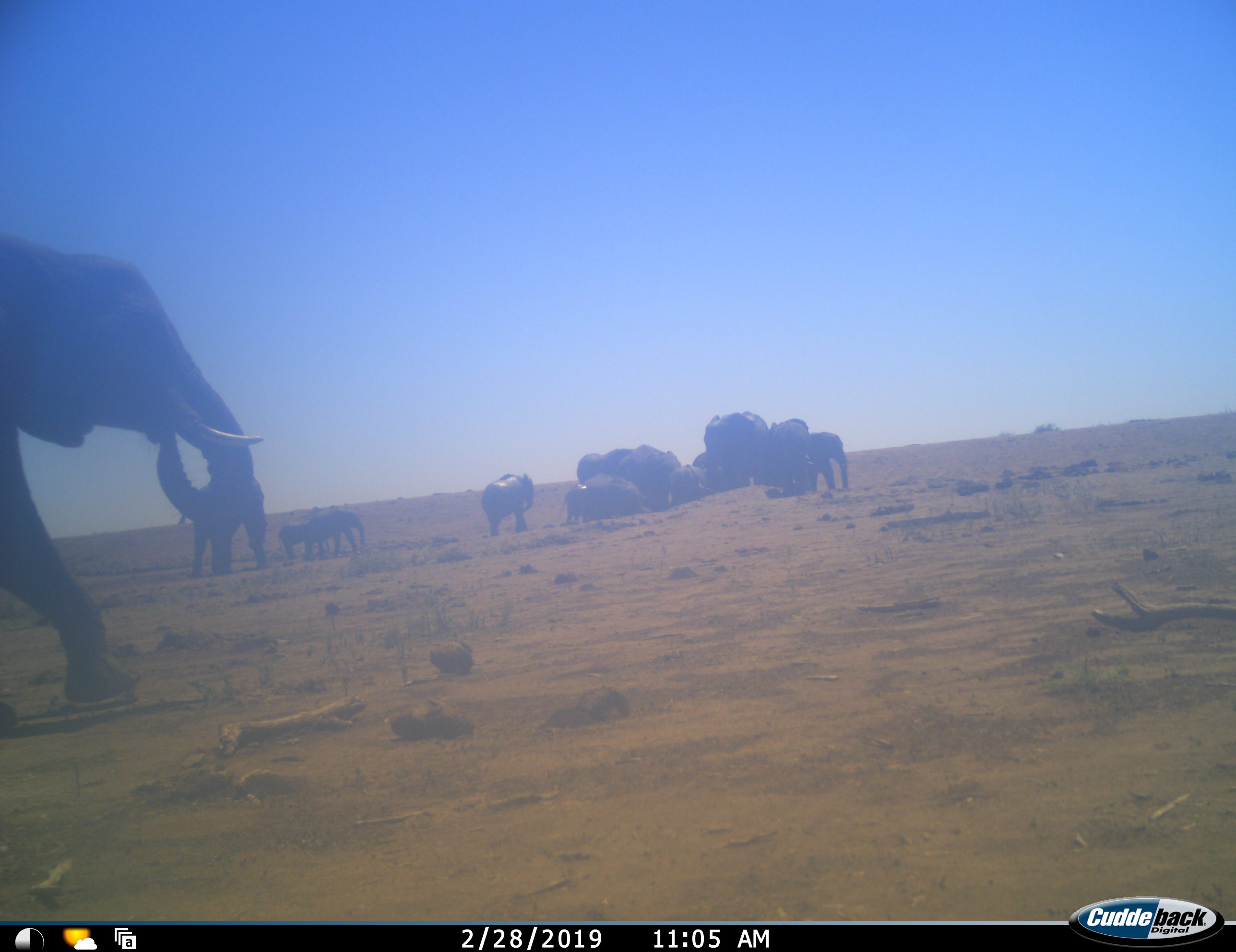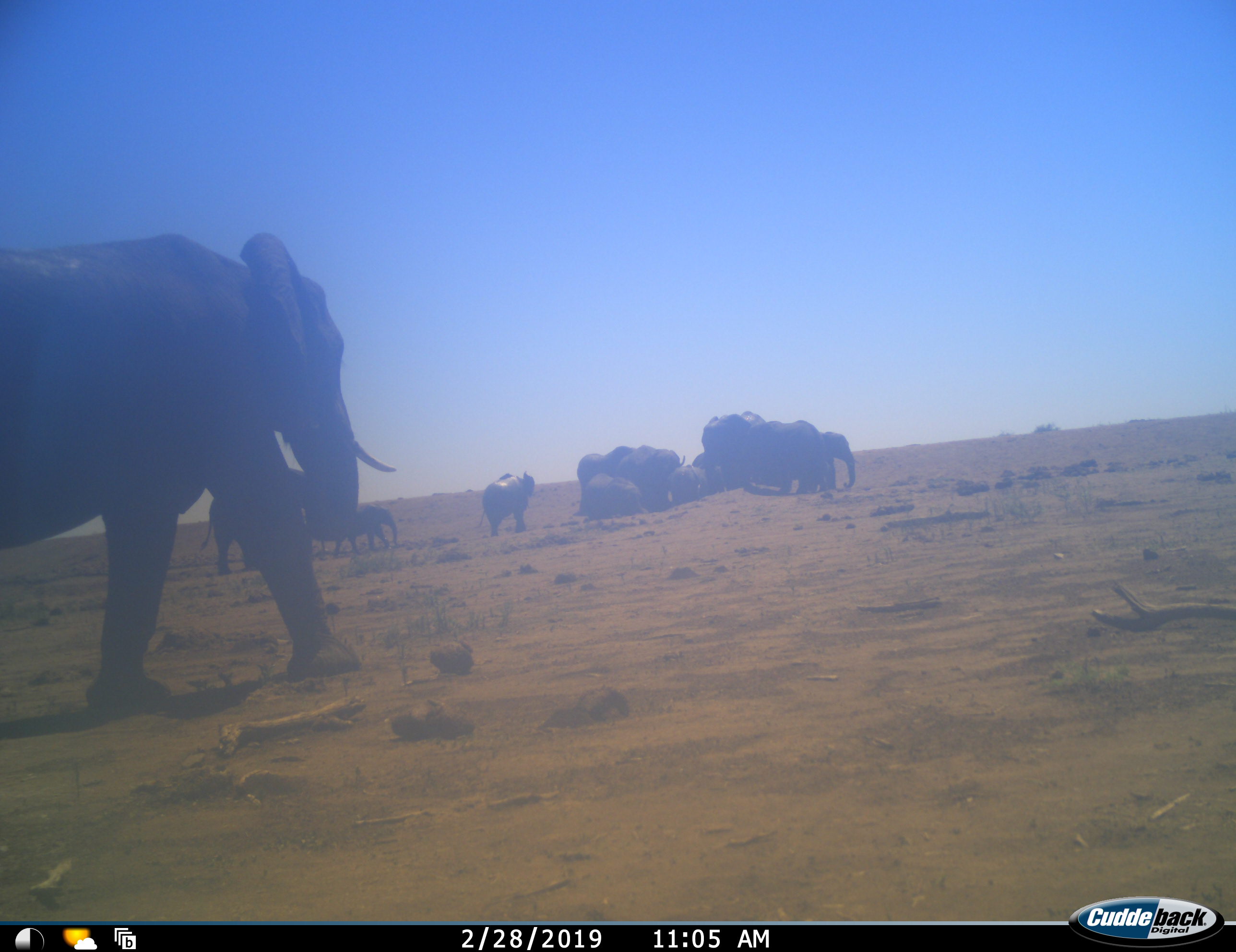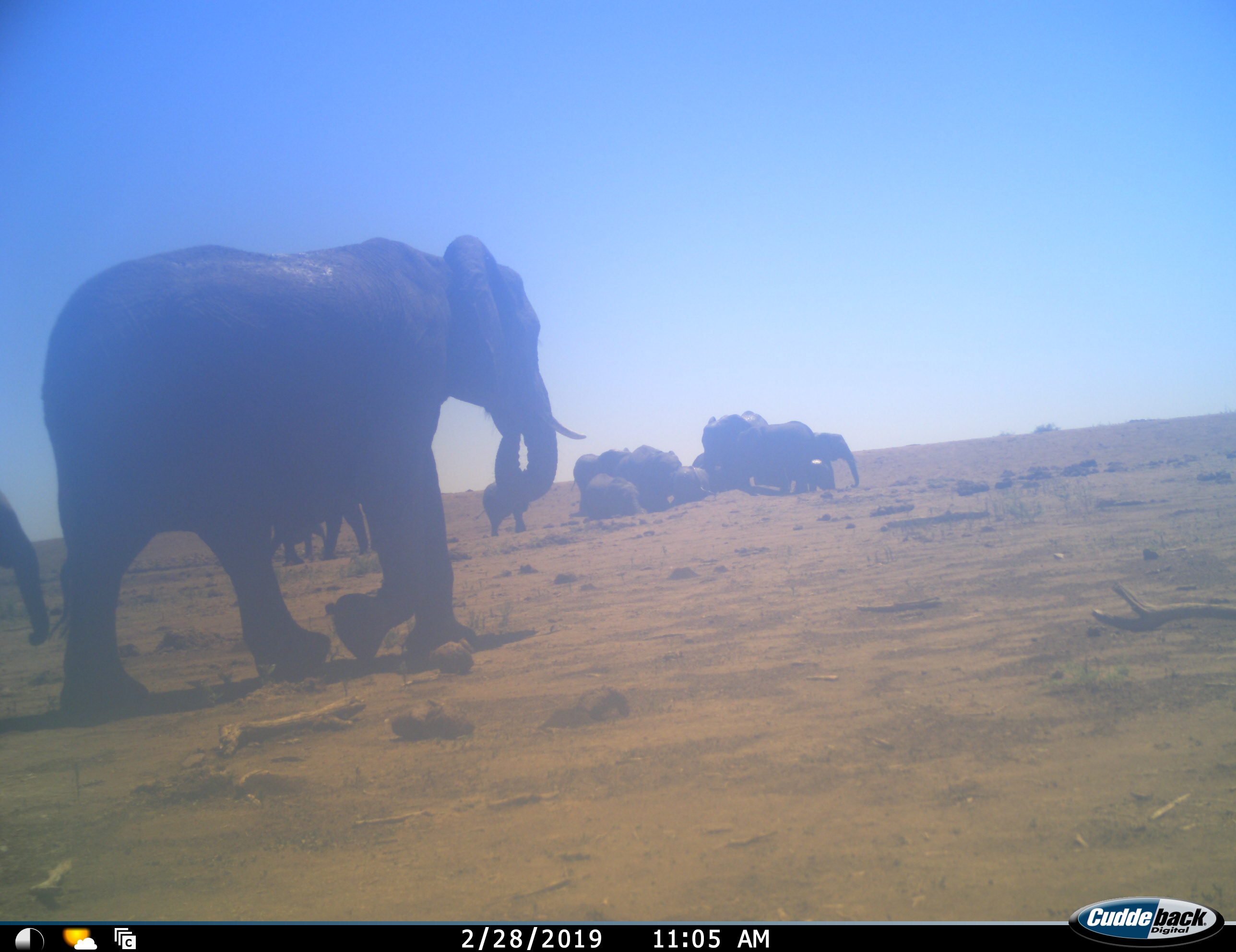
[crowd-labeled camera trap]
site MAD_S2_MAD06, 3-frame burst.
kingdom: Animalia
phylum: Chordata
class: Mammalia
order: Proboscidea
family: Elephantidae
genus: Loxodonta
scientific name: Loxodonta africana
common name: african bush elephant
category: elephant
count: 11-50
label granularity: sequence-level